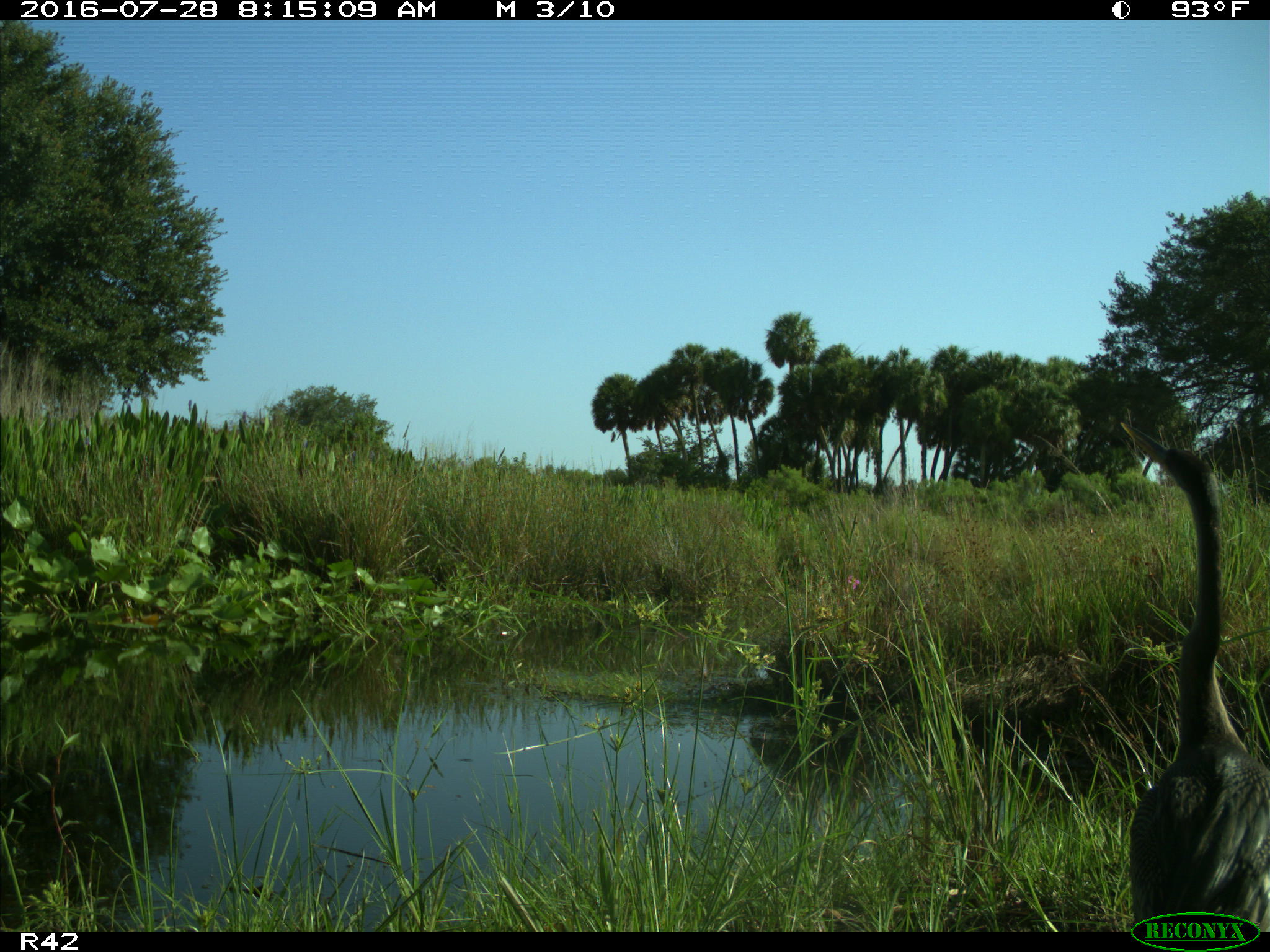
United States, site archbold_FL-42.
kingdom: Animalia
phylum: Chordata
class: Aves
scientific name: Aves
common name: birds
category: unidentified bird